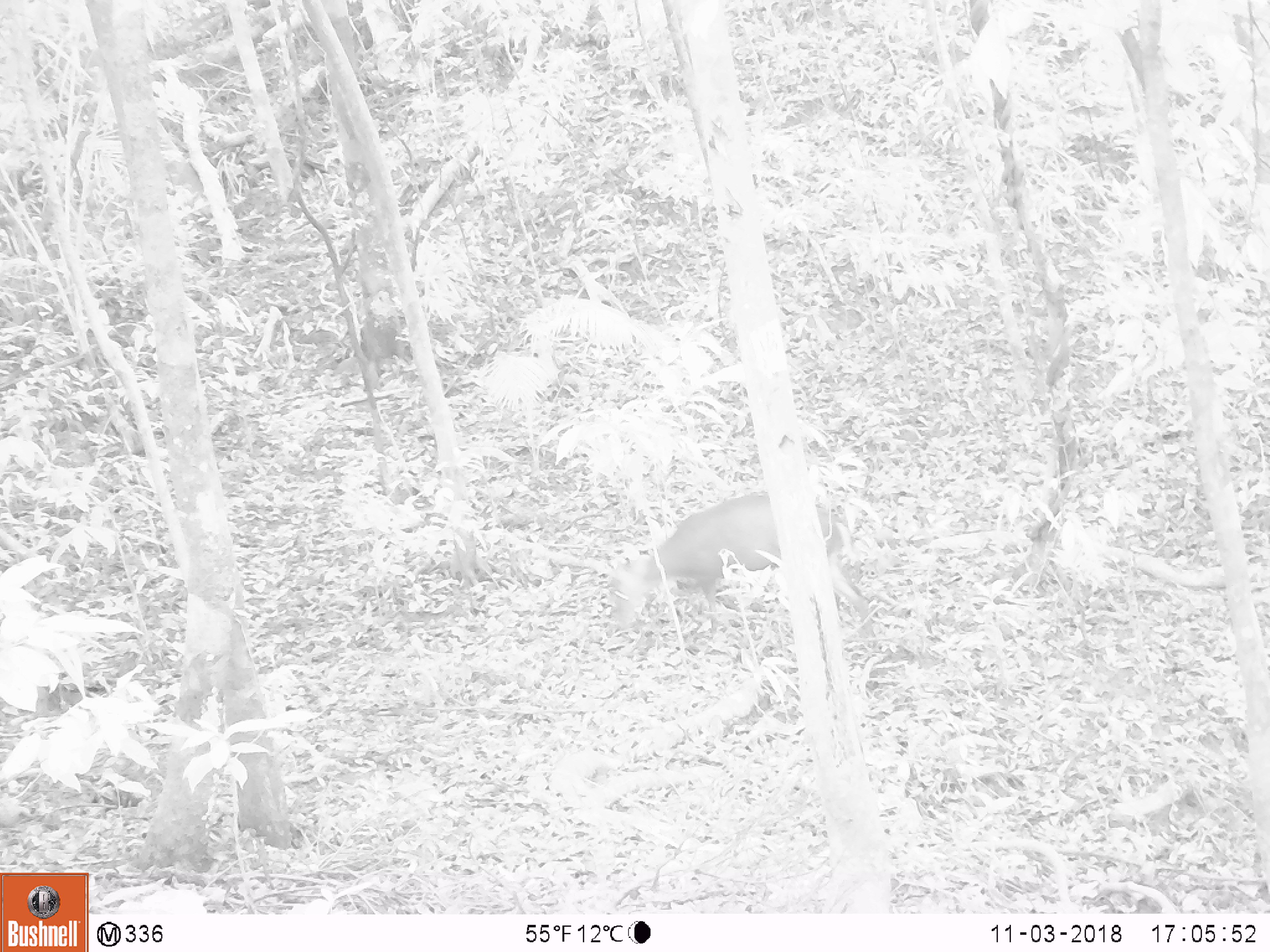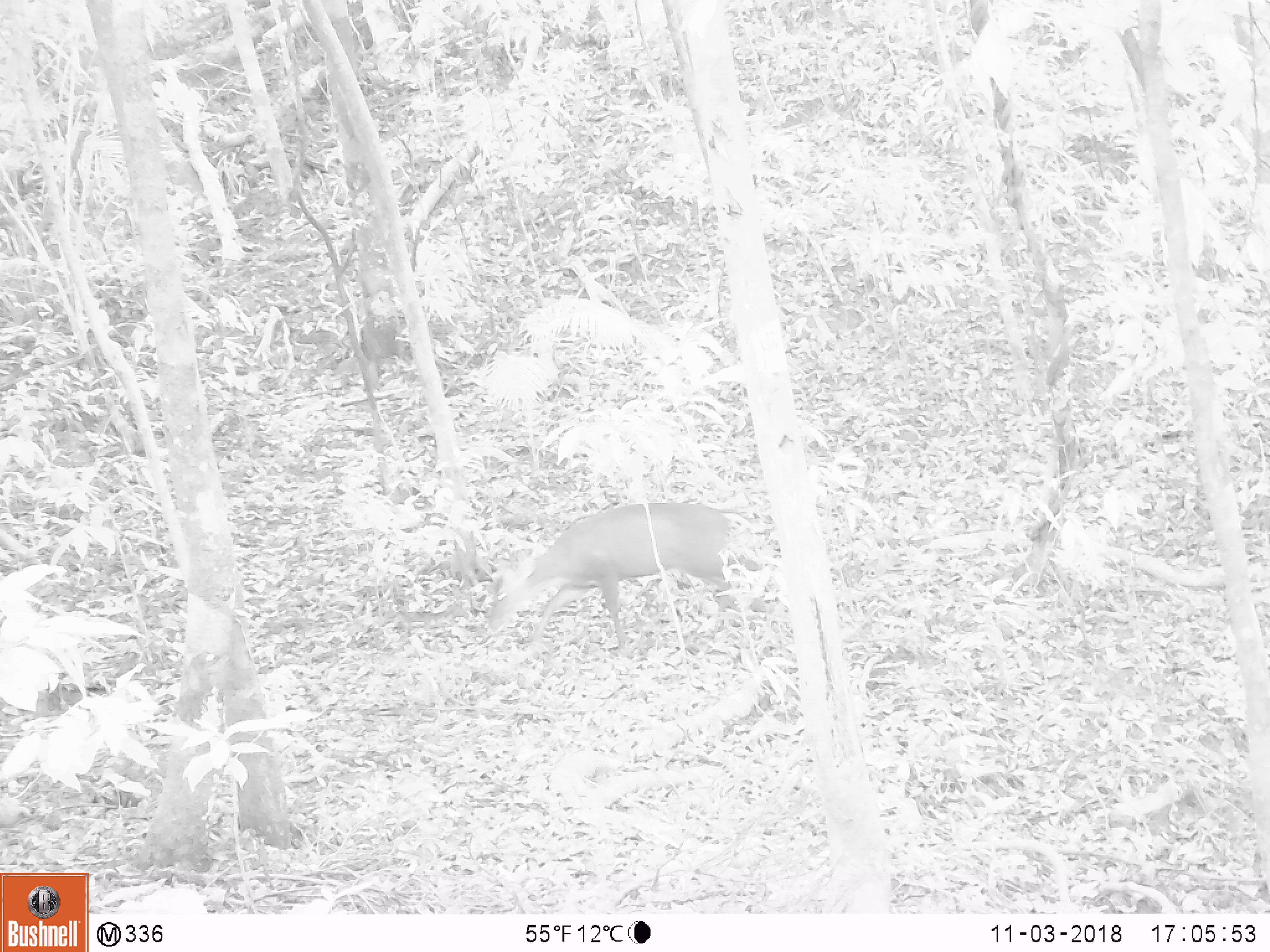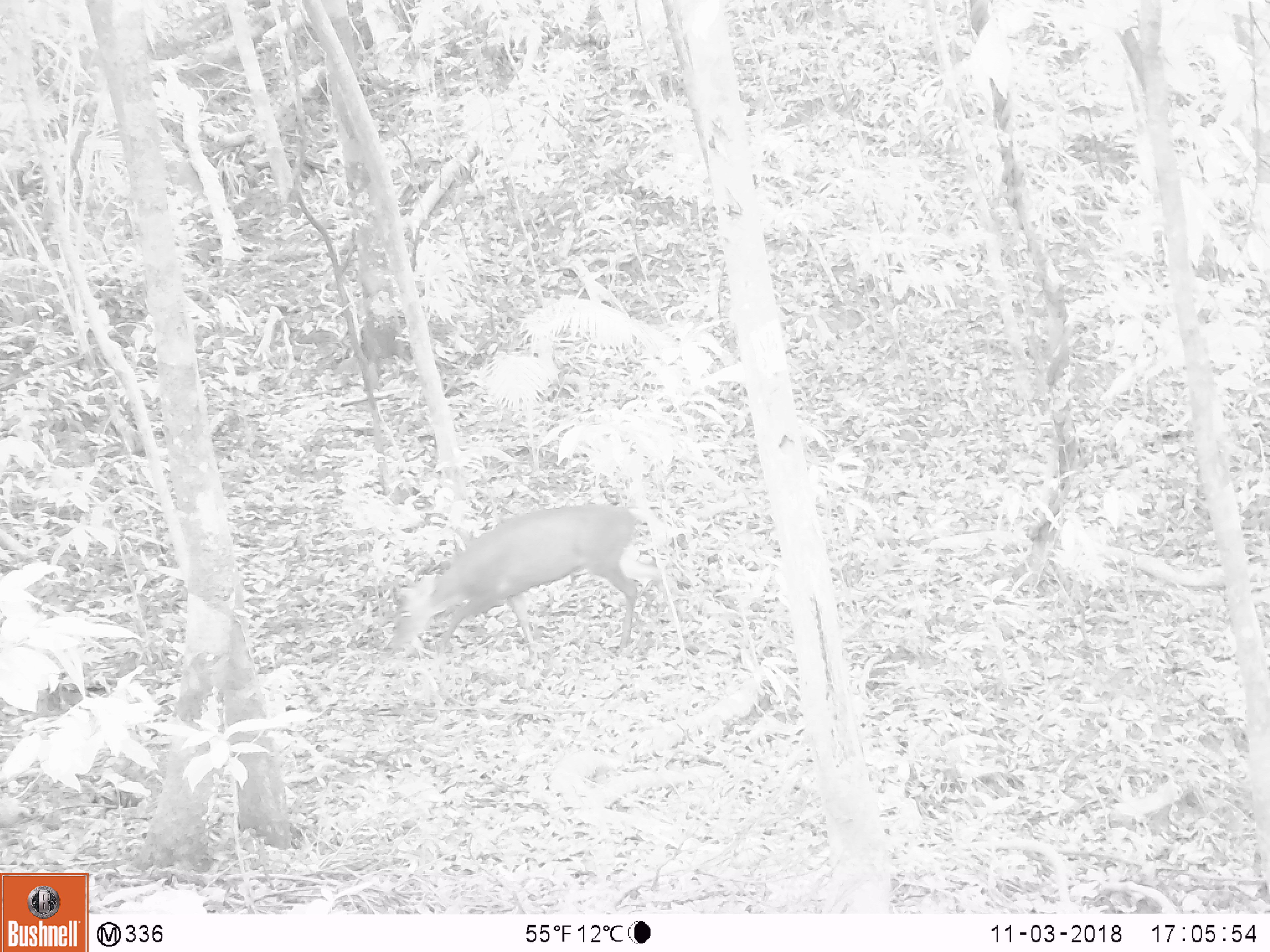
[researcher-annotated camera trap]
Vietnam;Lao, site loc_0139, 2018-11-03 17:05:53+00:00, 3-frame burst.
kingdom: Animalia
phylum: Chordata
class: Mammalia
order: Artiodactyla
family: Cervidae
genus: Muntiacus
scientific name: Muntiacus rooseveltorum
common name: roosevelt's muntjac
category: roosevelts muntjac group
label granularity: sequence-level